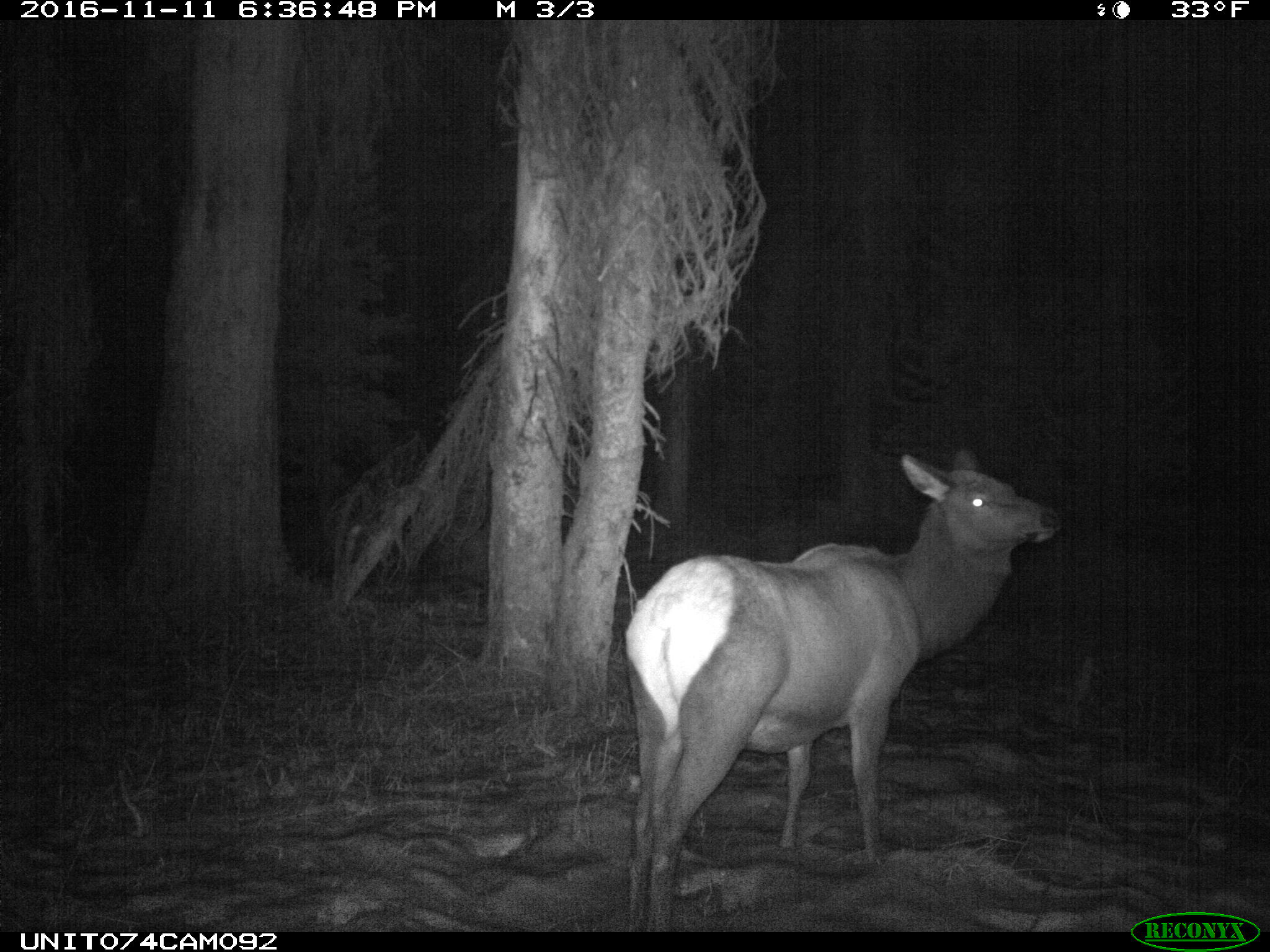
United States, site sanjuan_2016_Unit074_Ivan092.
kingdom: Animalia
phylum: Chordata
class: Mammalia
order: Artiodactyla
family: Cervidae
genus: Cervus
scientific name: Cervus elaphus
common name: red deer